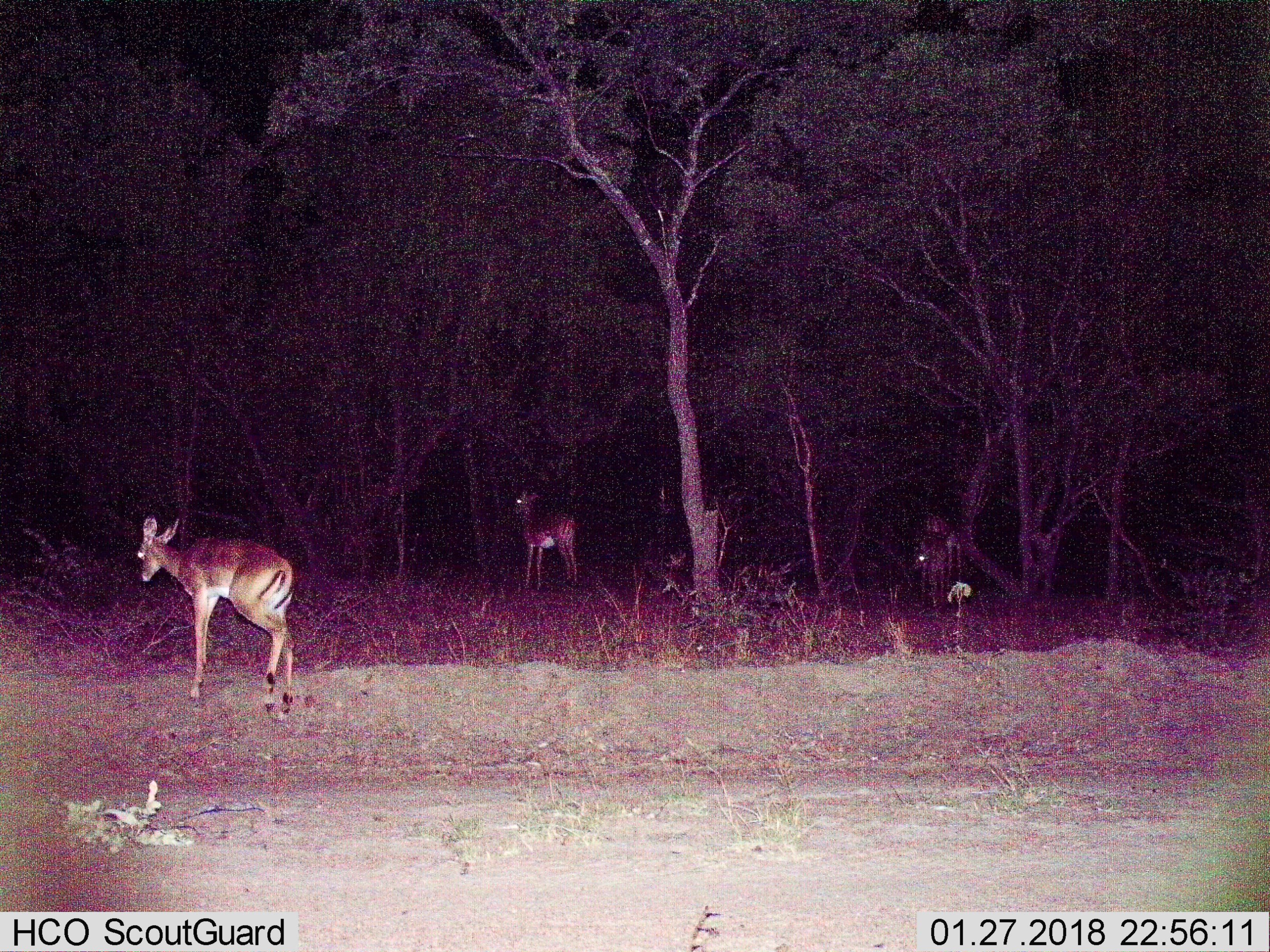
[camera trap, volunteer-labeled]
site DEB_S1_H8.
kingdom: Animalia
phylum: Chordata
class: Mammalia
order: Artiodactyla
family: Bovidae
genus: Aepyceros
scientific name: Aepyceros melampus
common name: impala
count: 3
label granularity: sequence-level